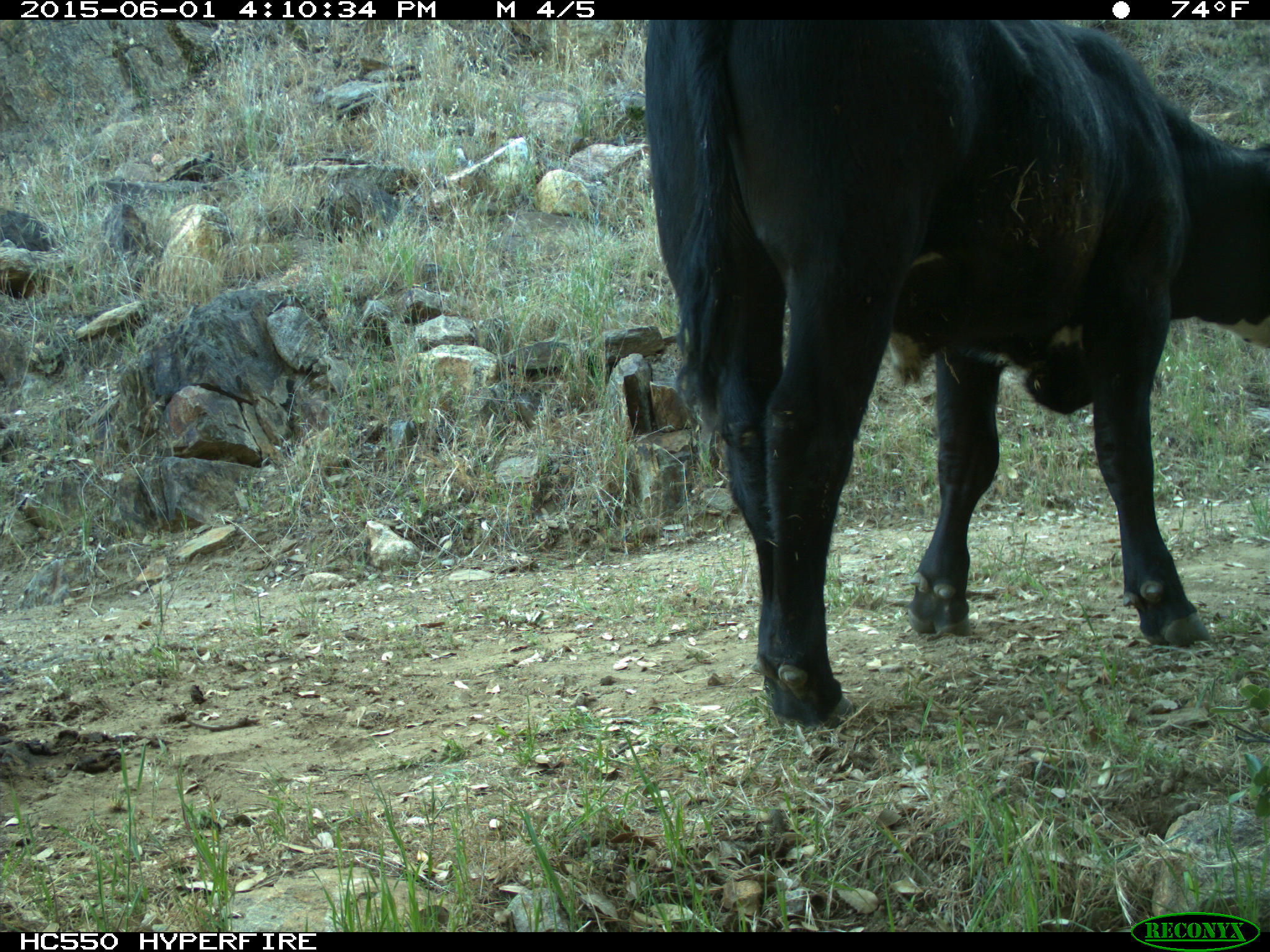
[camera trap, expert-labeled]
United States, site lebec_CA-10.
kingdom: Animalia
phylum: Chordata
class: Mammalia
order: Artiodactyla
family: Bovidae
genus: Bos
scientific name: Bos taurus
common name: domestic cow